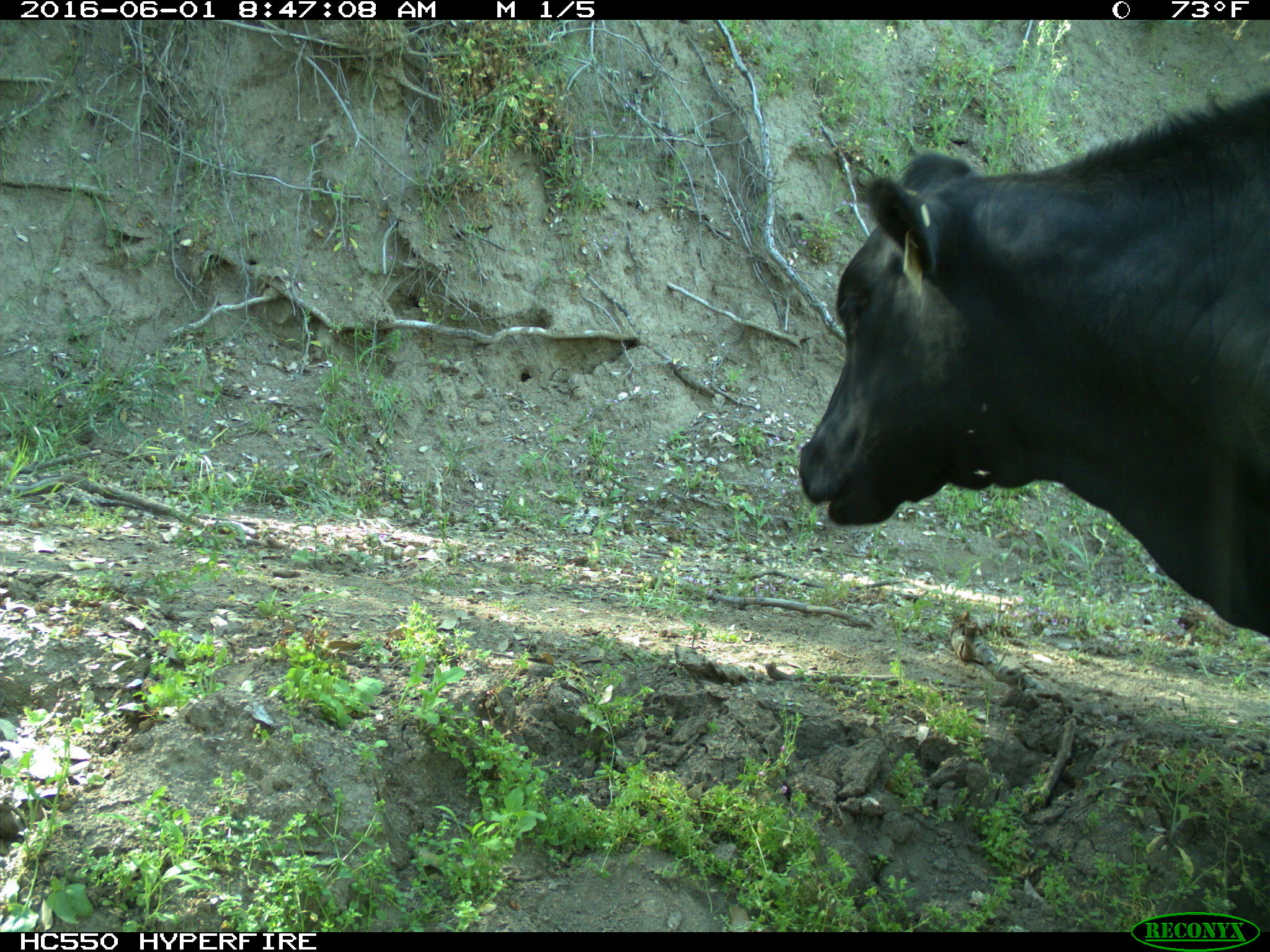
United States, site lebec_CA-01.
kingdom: Animalia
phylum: Chordata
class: Mammalia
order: Artiodactyla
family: Bovidae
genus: Bos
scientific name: Bos taurus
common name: domestic cow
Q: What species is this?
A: Bos taurus (domestic cow).